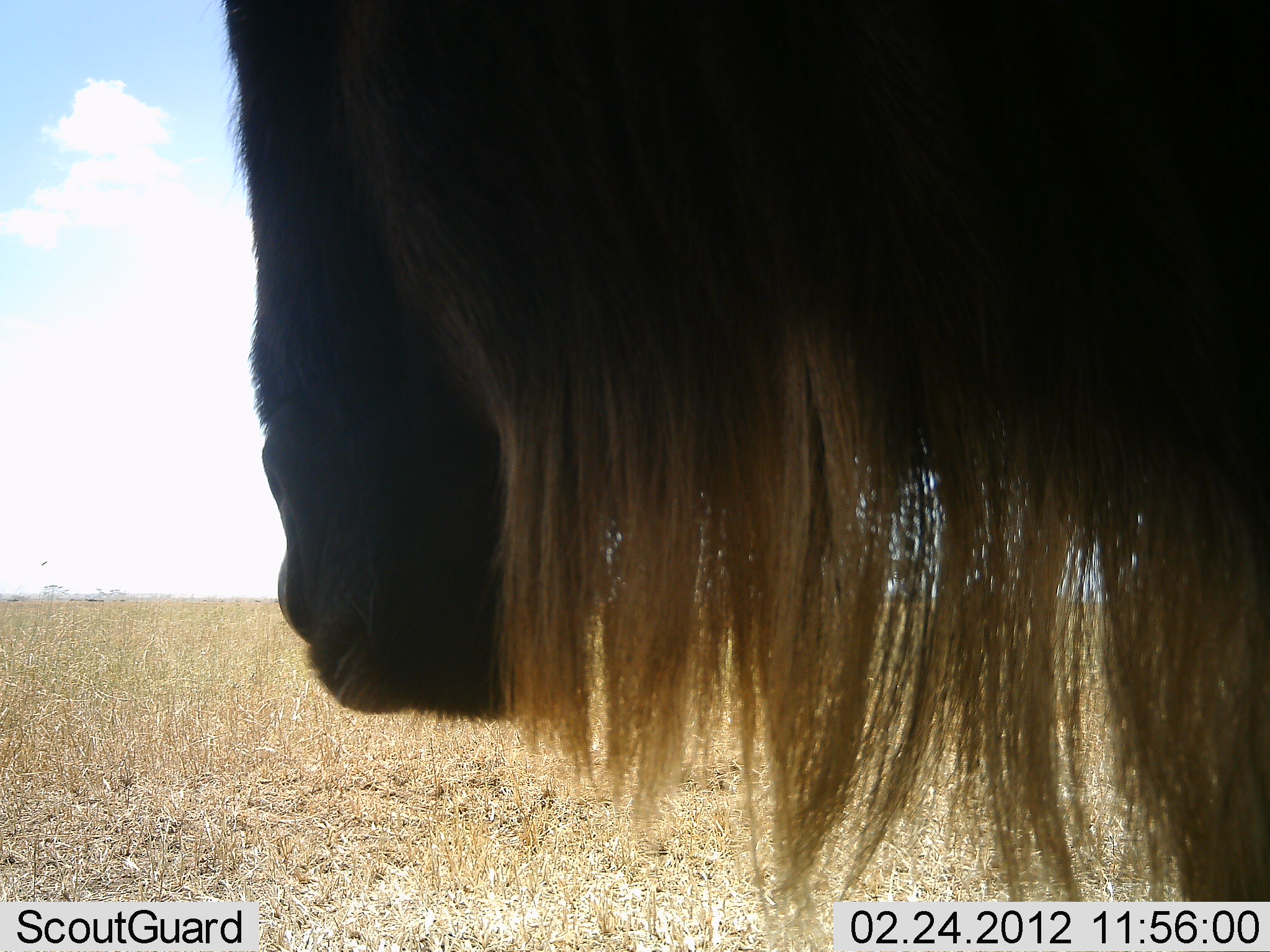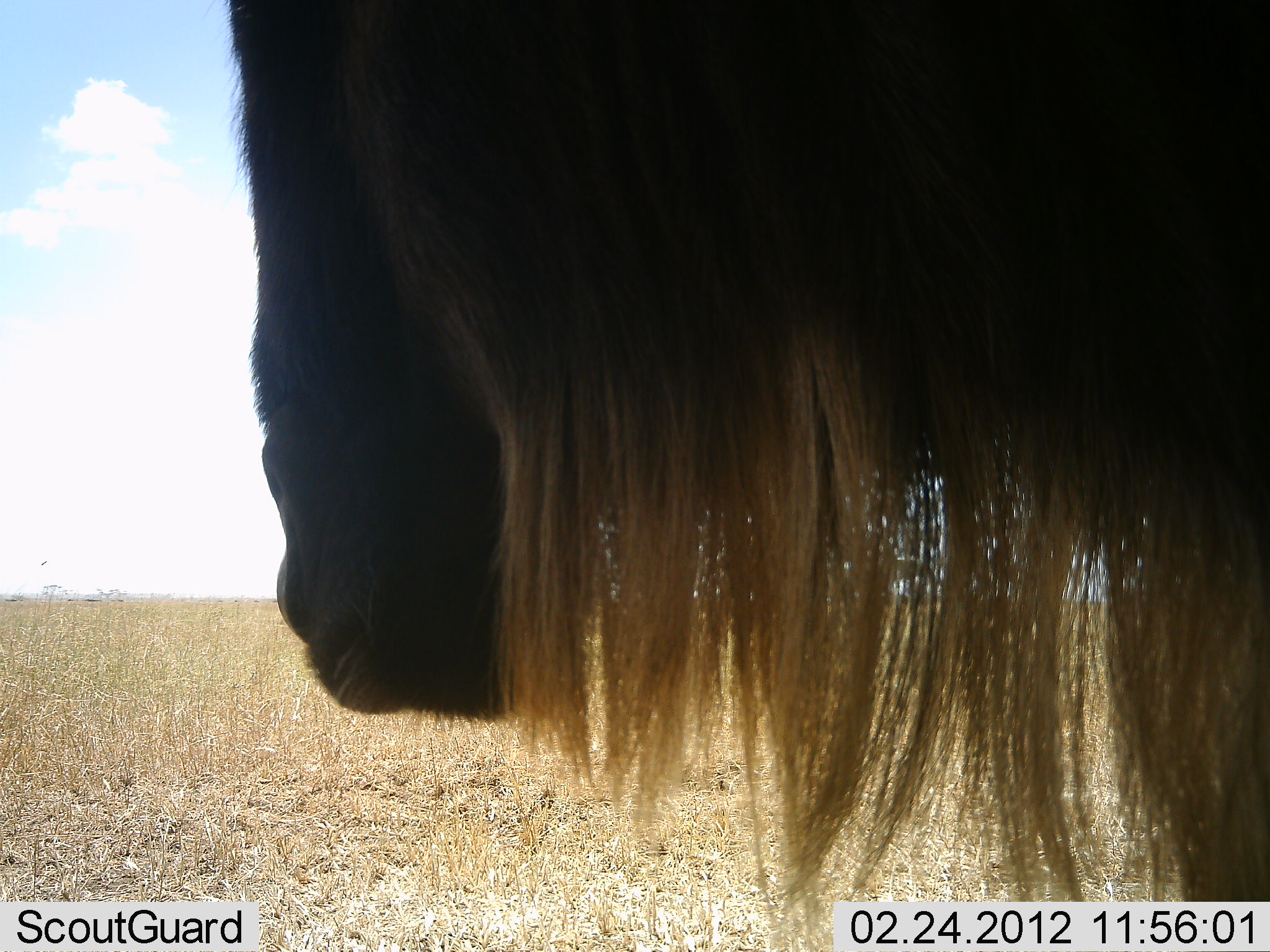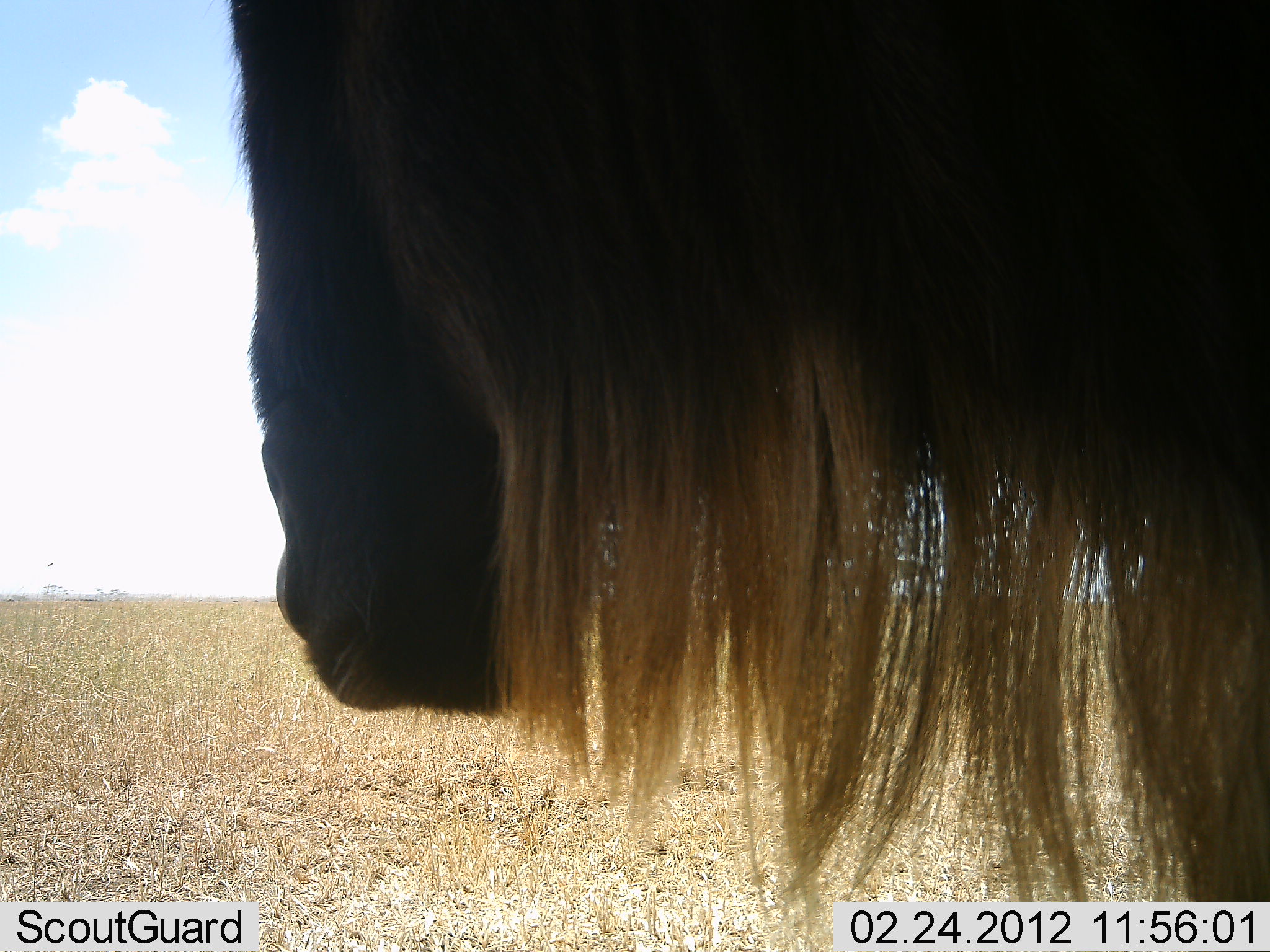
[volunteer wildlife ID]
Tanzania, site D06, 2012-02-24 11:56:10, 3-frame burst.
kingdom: Animalia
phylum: Chordata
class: Mammalia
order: Artiodactyla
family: Bovidae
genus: Connochaetes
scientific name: Connochaetes taurinus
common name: blue wildebeest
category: wildebeest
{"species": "wildebeest (blue wildebeest) (Connochaetes taurinus)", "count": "1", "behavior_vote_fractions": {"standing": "94%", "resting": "0%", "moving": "6%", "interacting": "0%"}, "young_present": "0%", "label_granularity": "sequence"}